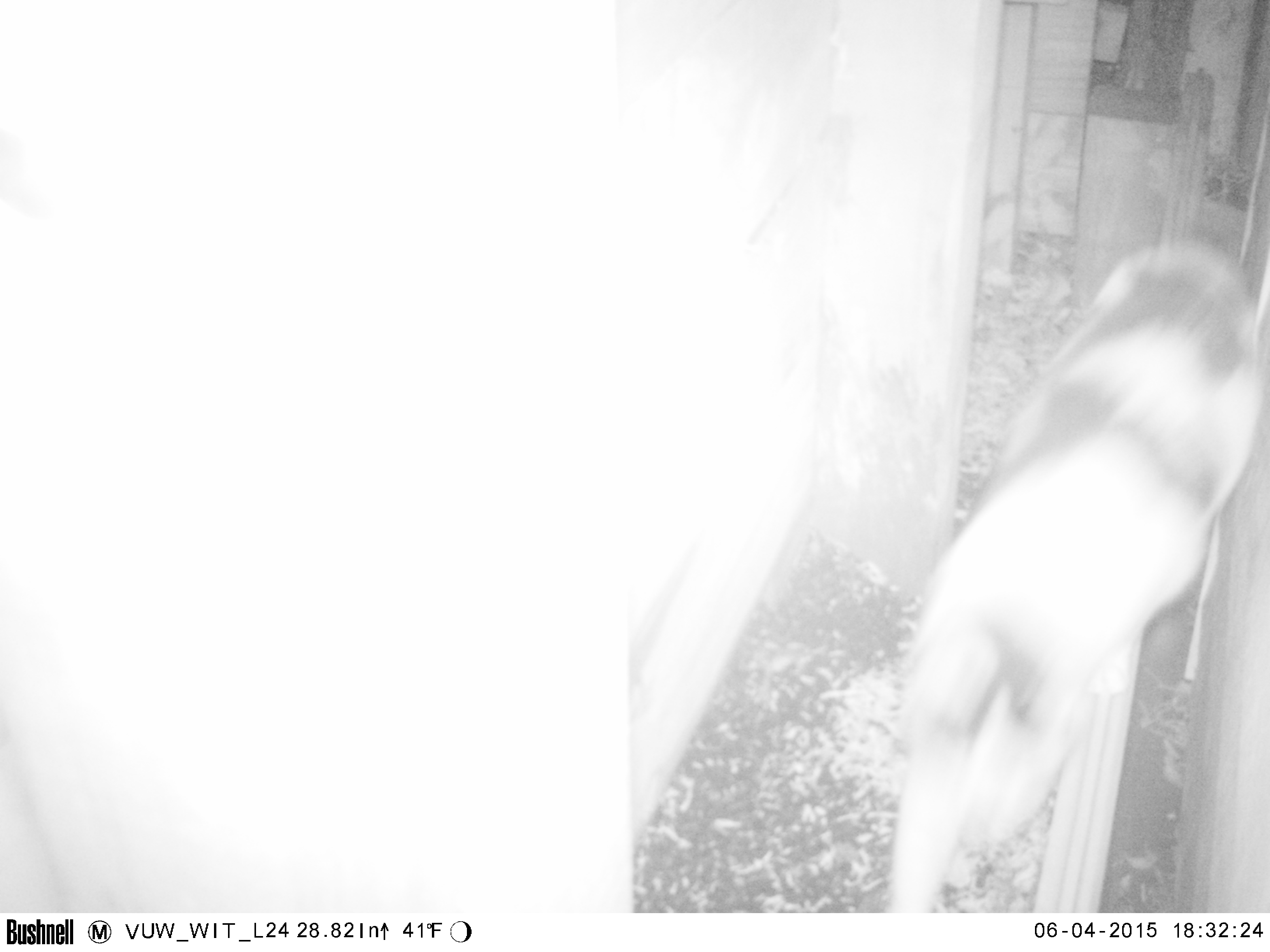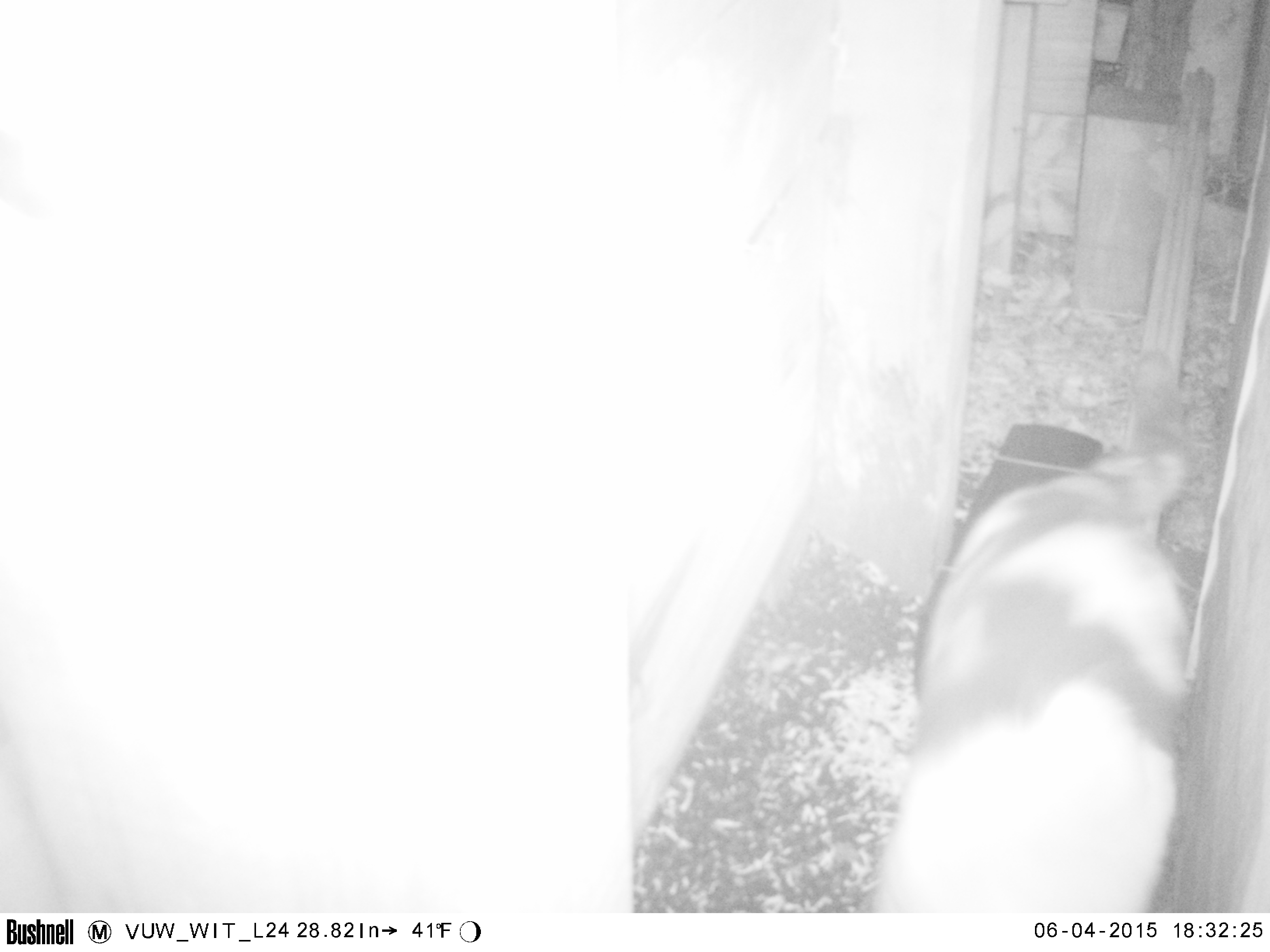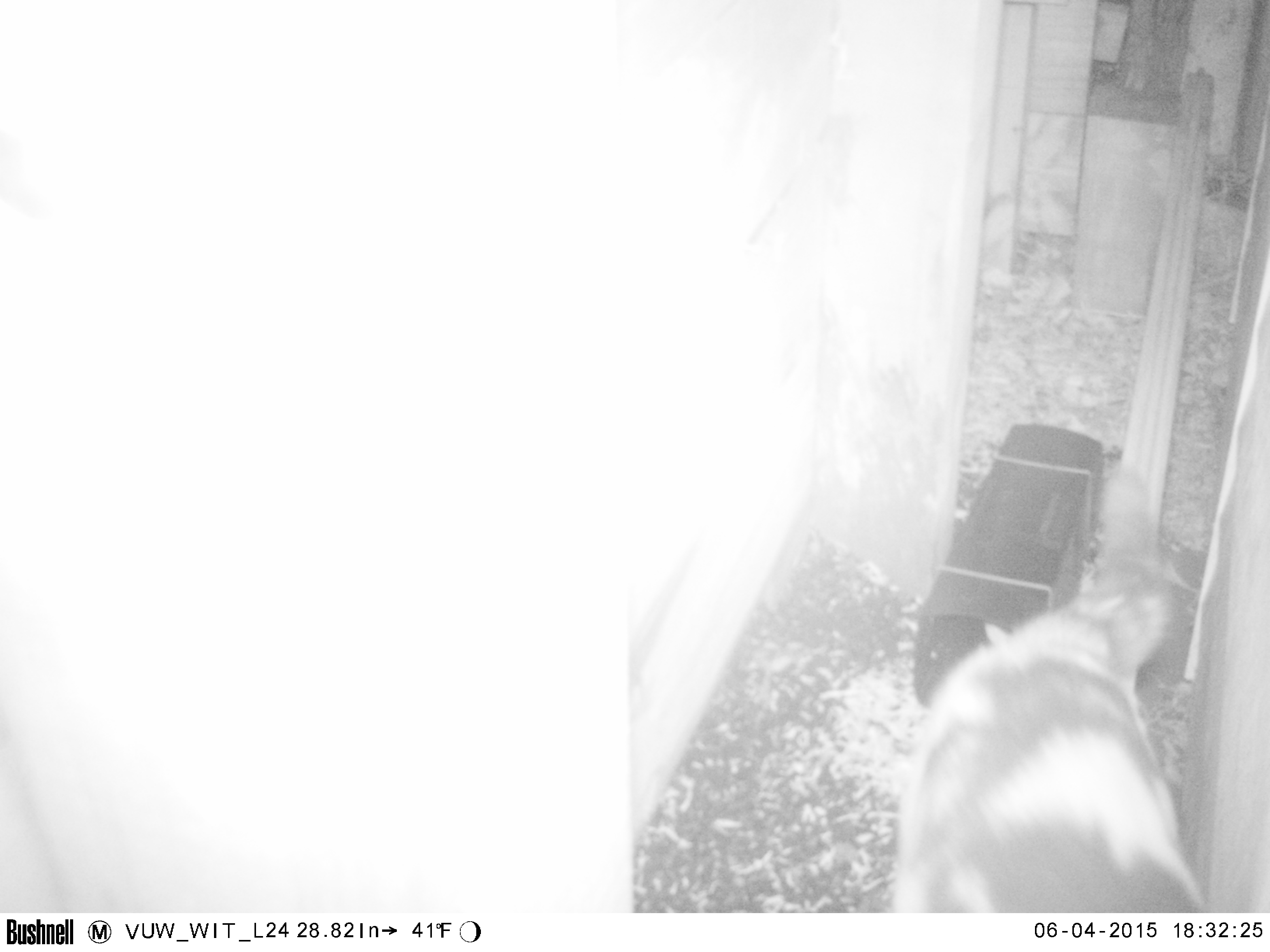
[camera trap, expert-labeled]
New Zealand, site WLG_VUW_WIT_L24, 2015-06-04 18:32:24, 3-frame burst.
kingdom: Animalia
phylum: Chordata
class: Mammalia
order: Carnivora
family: Felidae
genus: Felis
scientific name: Felis catus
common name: domestic cat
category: cat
Cat (domestic cat) (Felis catus).